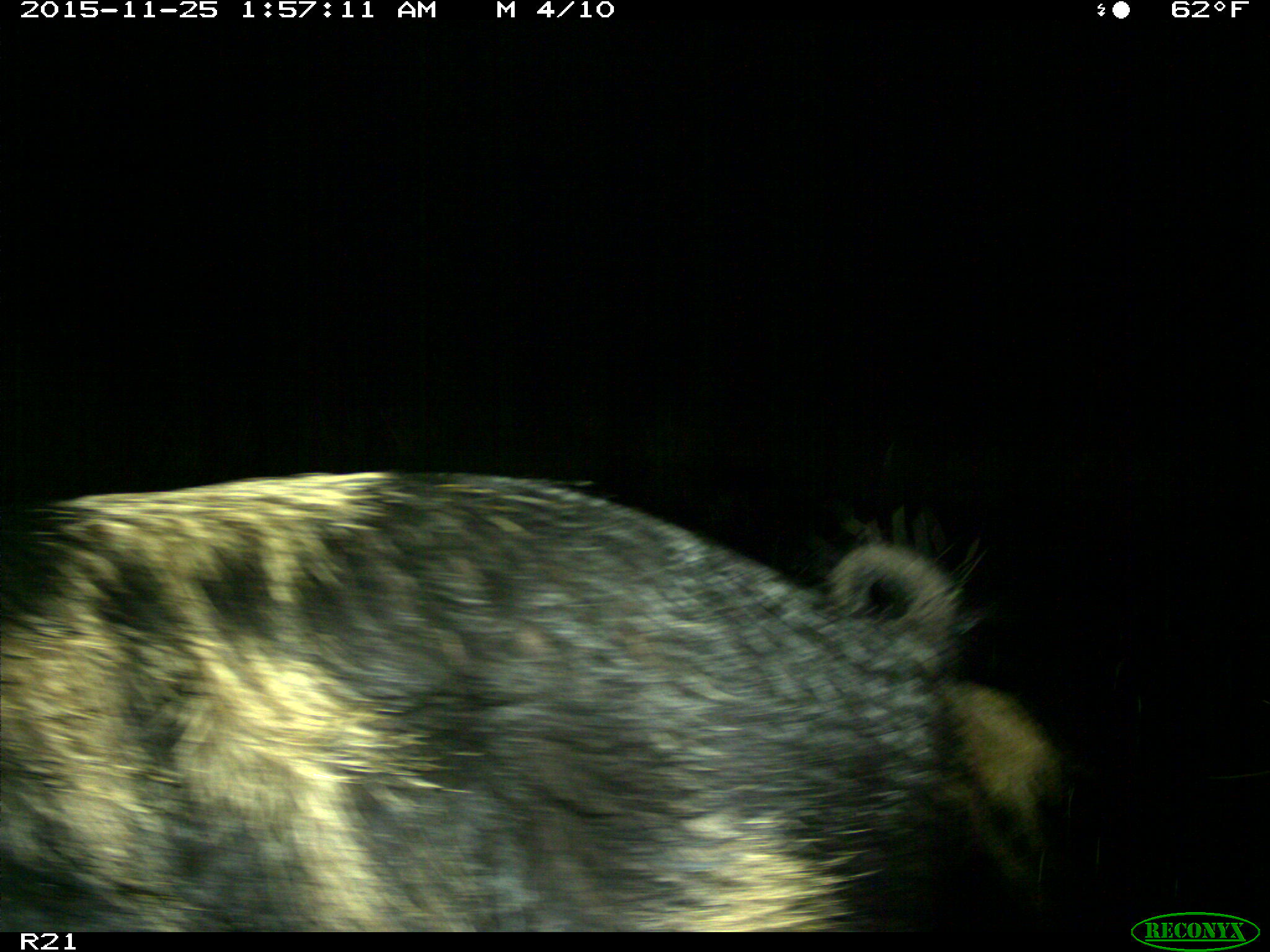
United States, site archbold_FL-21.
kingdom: Animalia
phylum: Chordata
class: Mammalia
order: Artiodactyla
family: Suidae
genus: Sus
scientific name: Sus scrofa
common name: wild boar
Sus scrofa (wild boar).